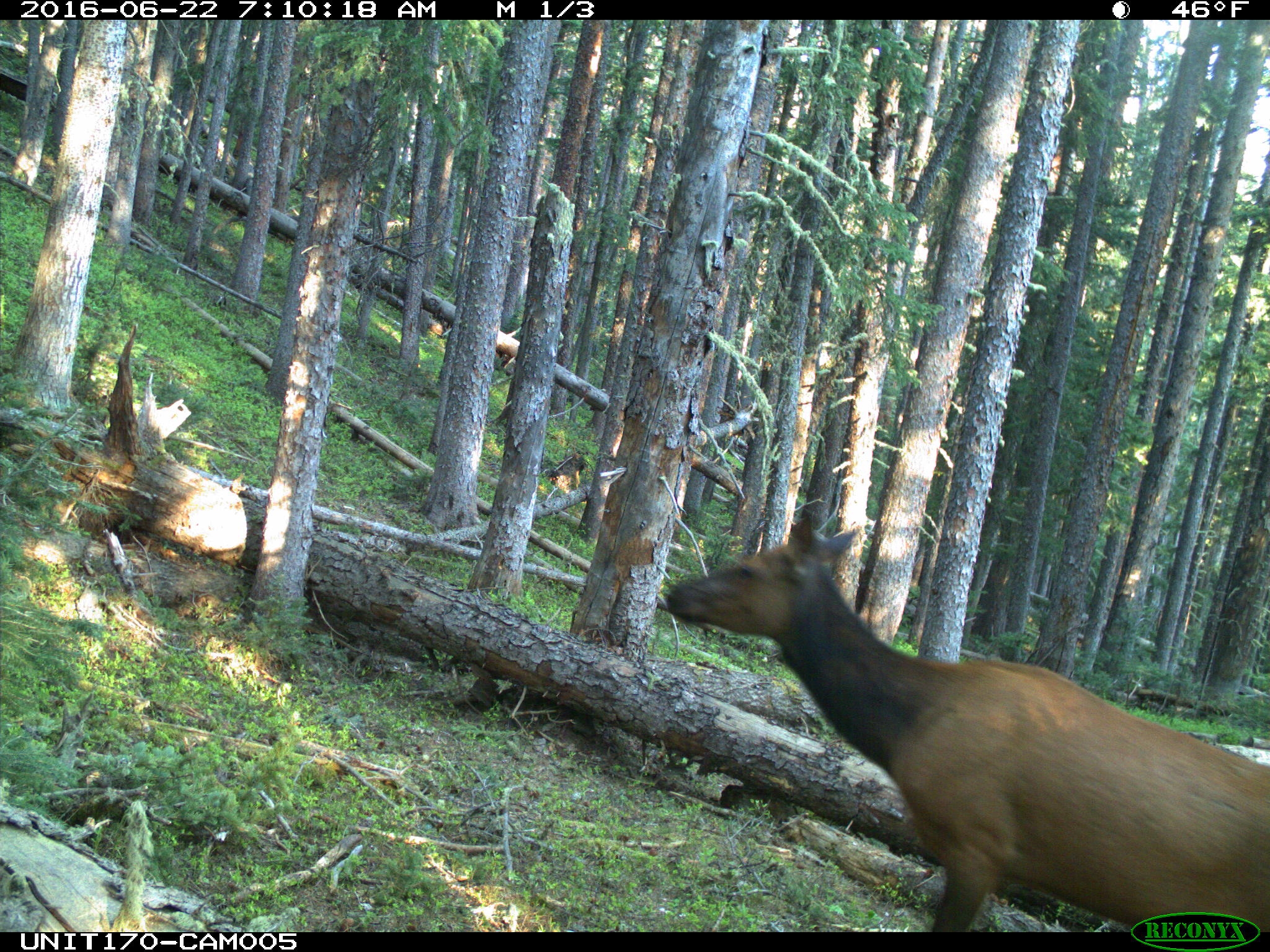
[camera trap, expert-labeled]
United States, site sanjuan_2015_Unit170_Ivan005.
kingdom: Animalia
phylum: Chordata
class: Mammalia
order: Artiodactyla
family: Cervidae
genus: Cervus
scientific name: Cervus elaphus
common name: red deer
Cervus elaphus (red deer).